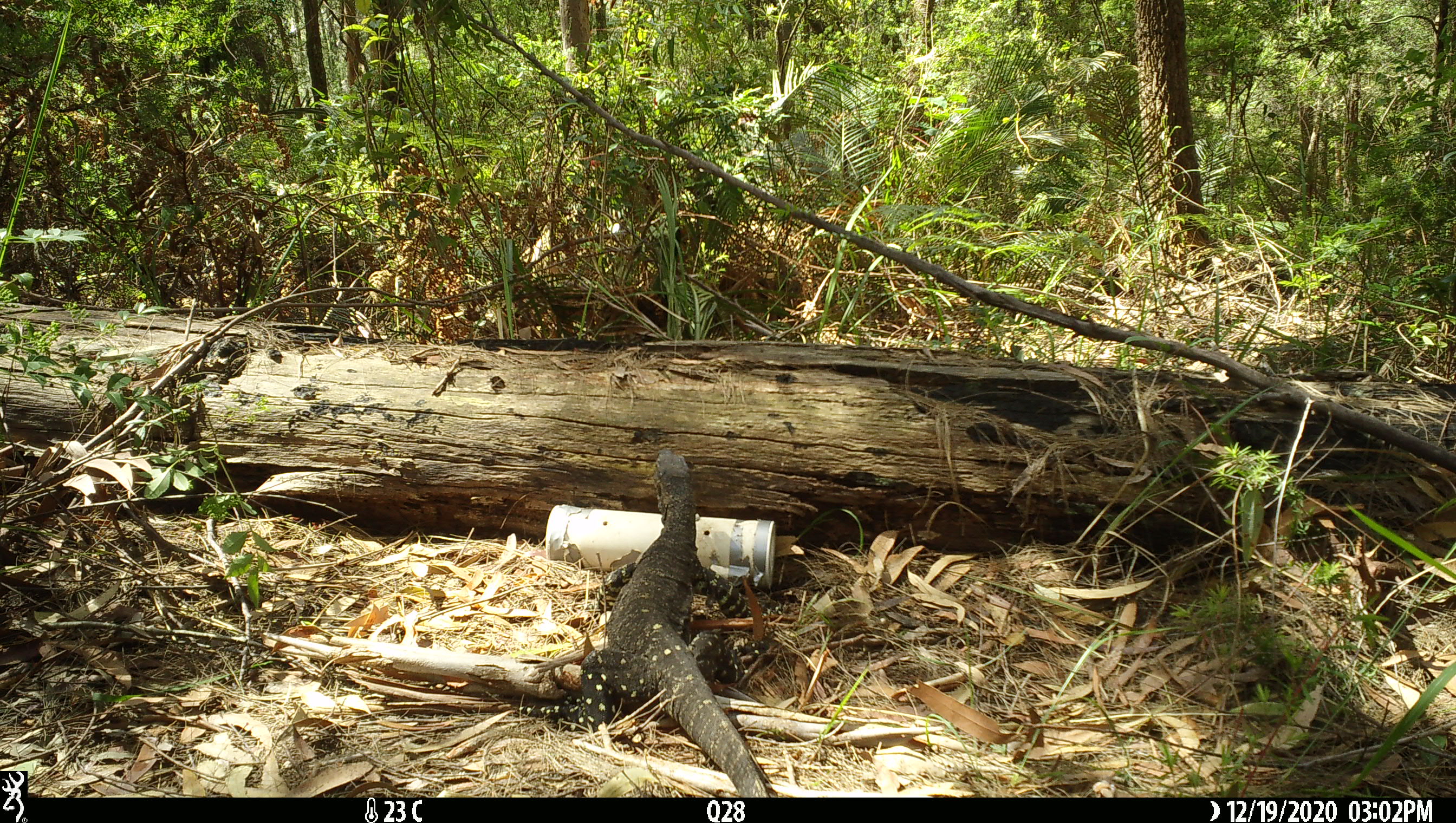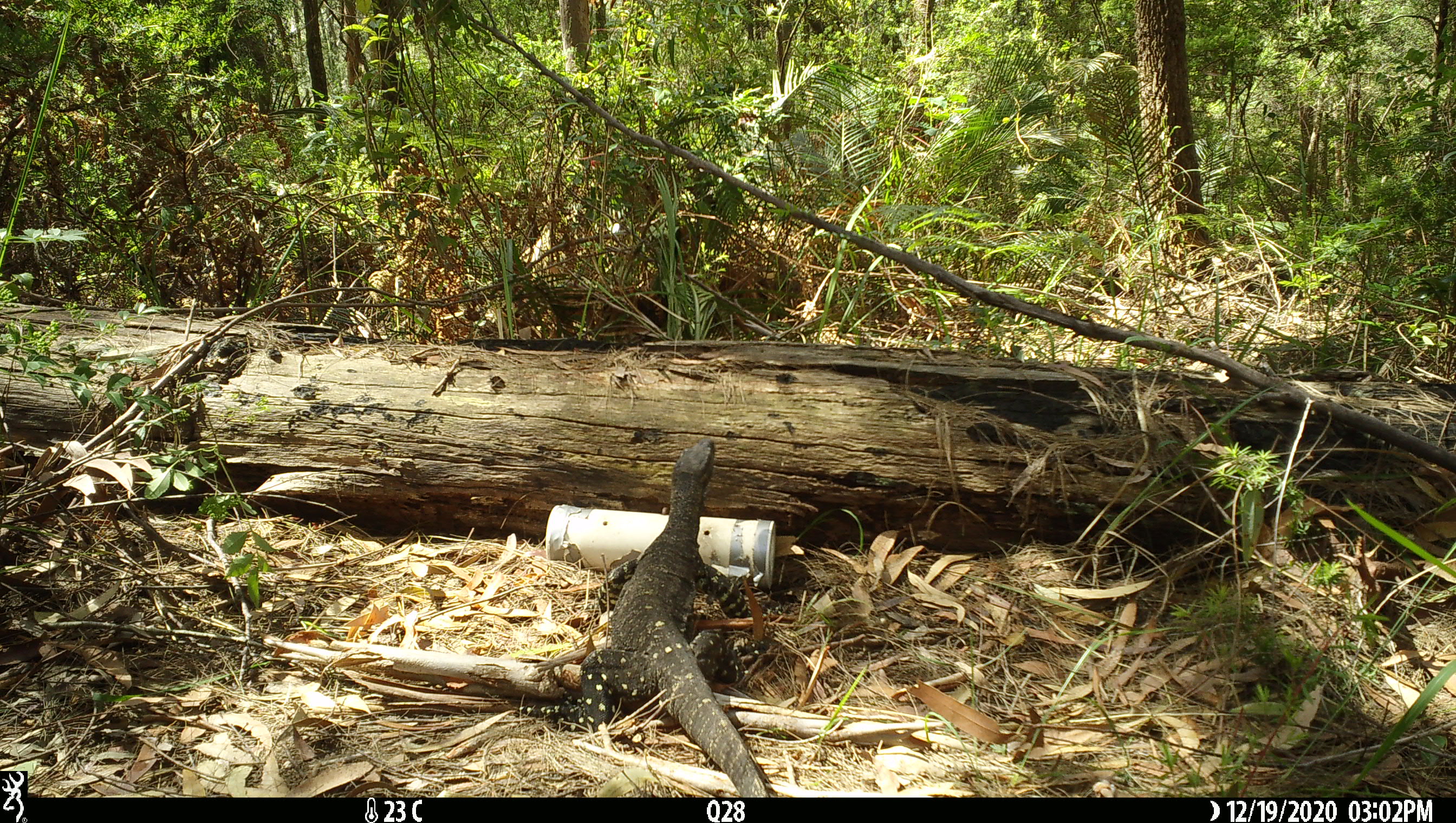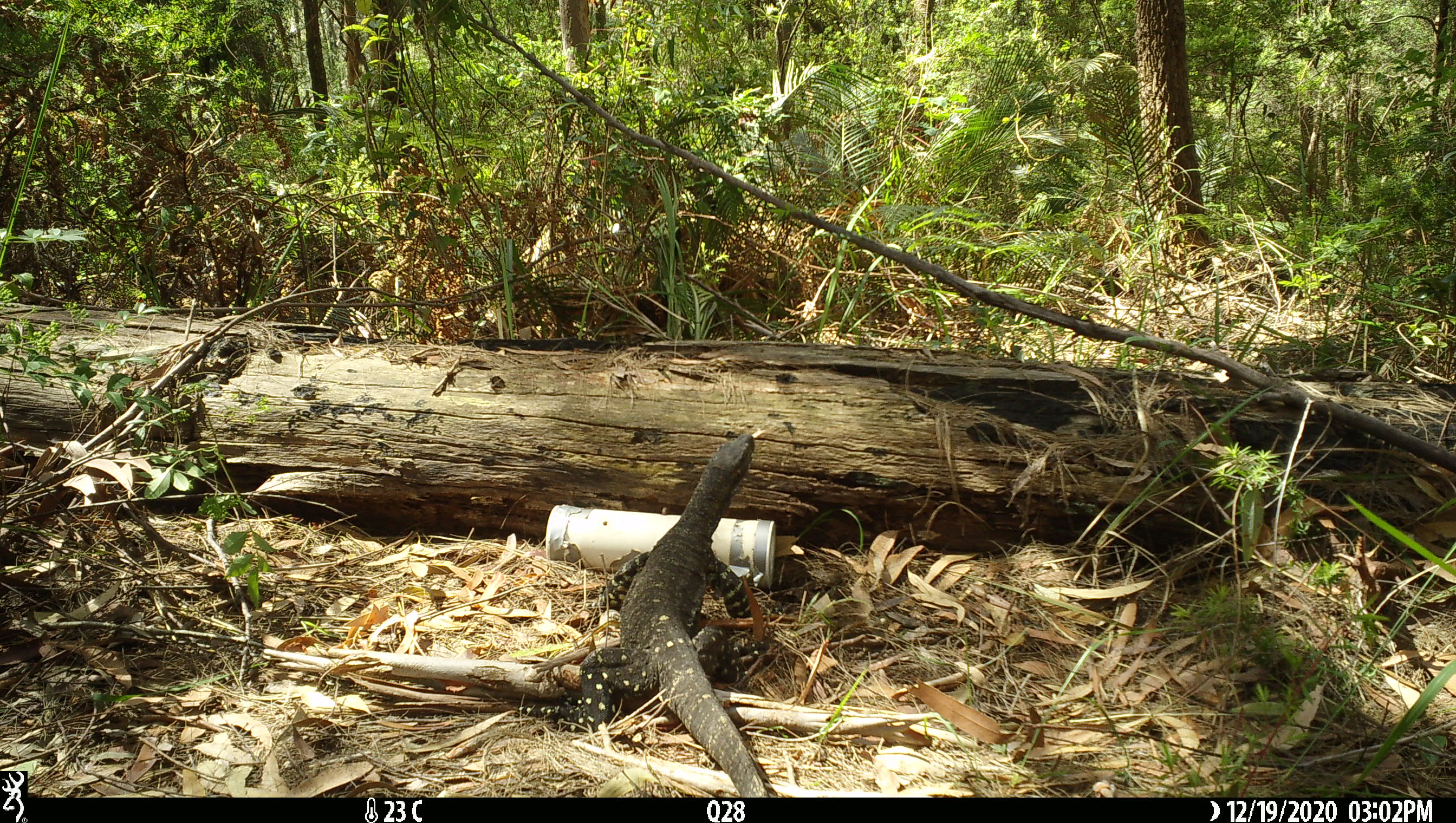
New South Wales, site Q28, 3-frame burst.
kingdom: Animalia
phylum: Chordata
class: Reptilia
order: Squamata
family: Varanidae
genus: Varanus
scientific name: Varanus varius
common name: lace monitor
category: goanna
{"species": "goanna (lace monitor) (Varanus varius)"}